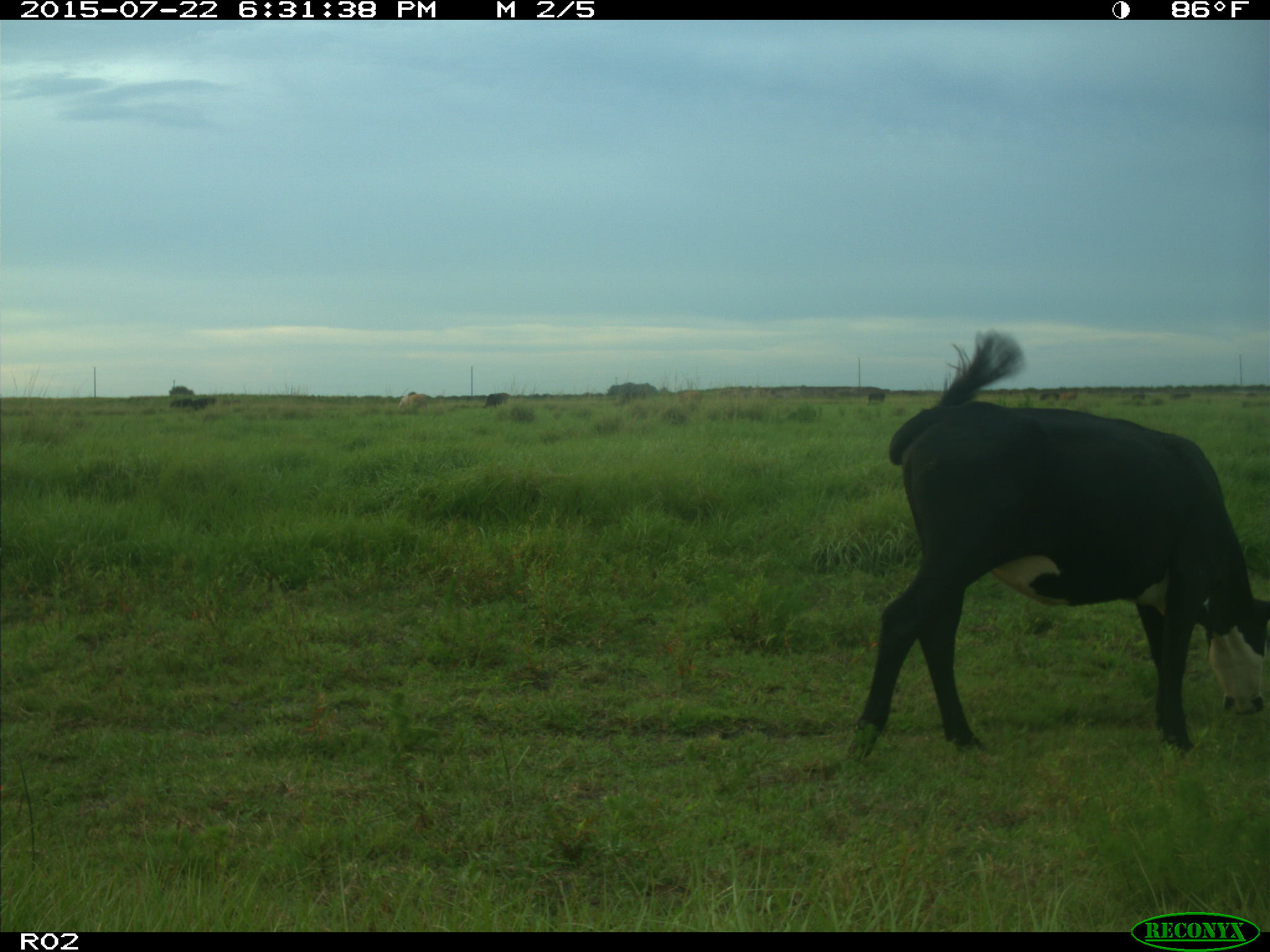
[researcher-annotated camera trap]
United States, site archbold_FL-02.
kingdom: Animalia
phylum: Chordata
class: Mammalia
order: Artiodactyla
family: Bovidae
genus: Bos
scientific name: Bos taurus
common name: domestic cow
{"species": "Bos taurus (domestic cow)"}